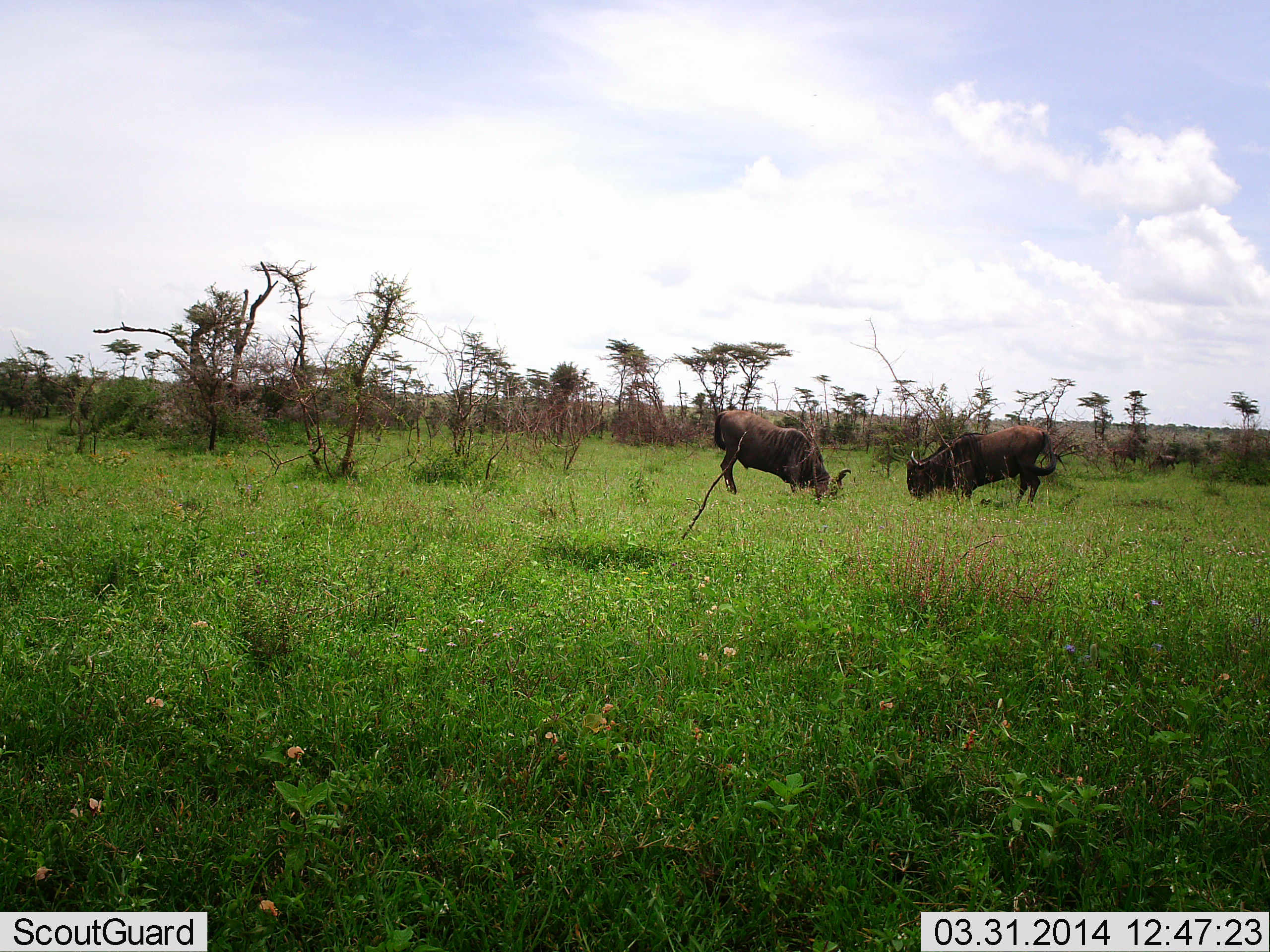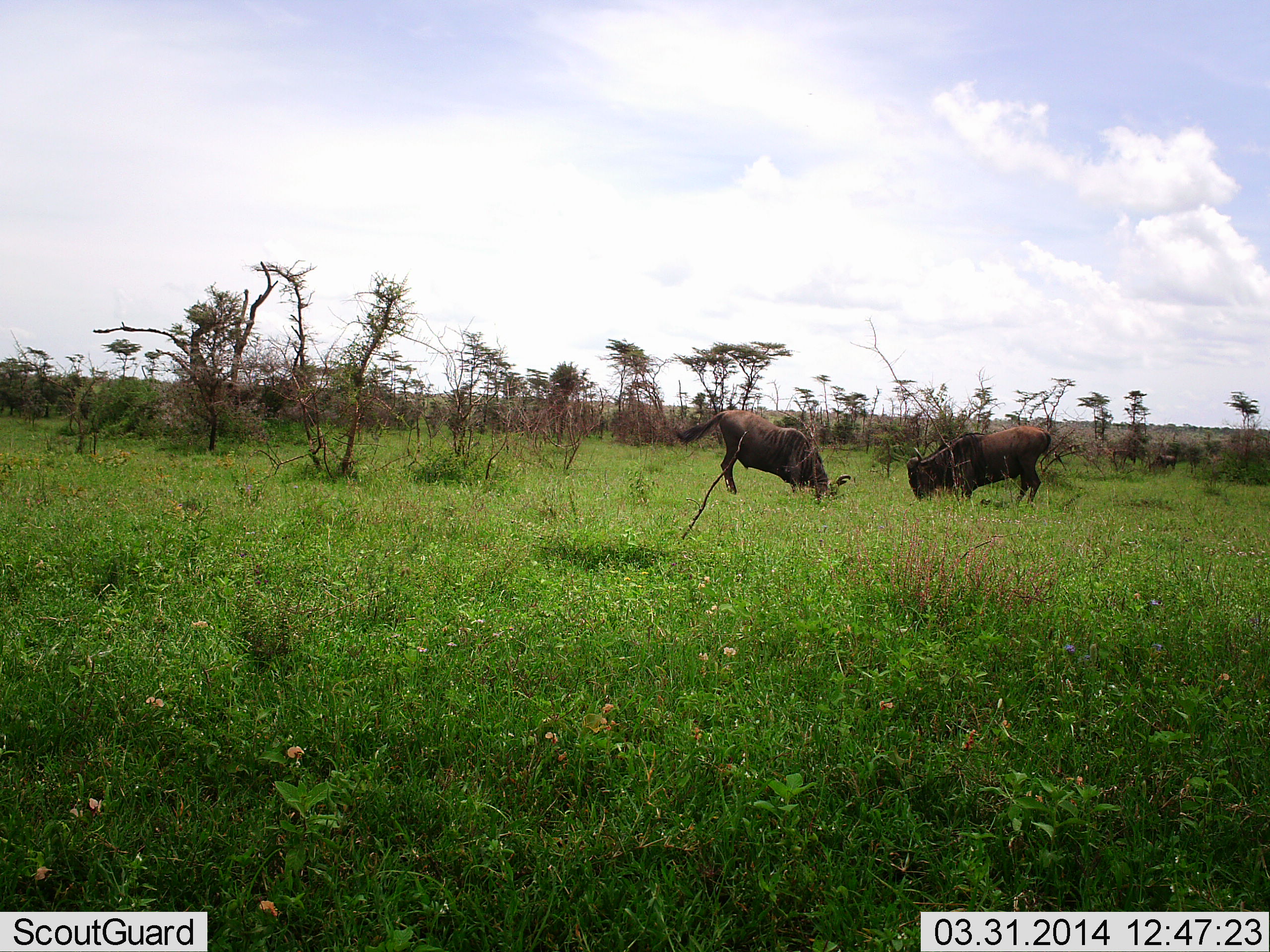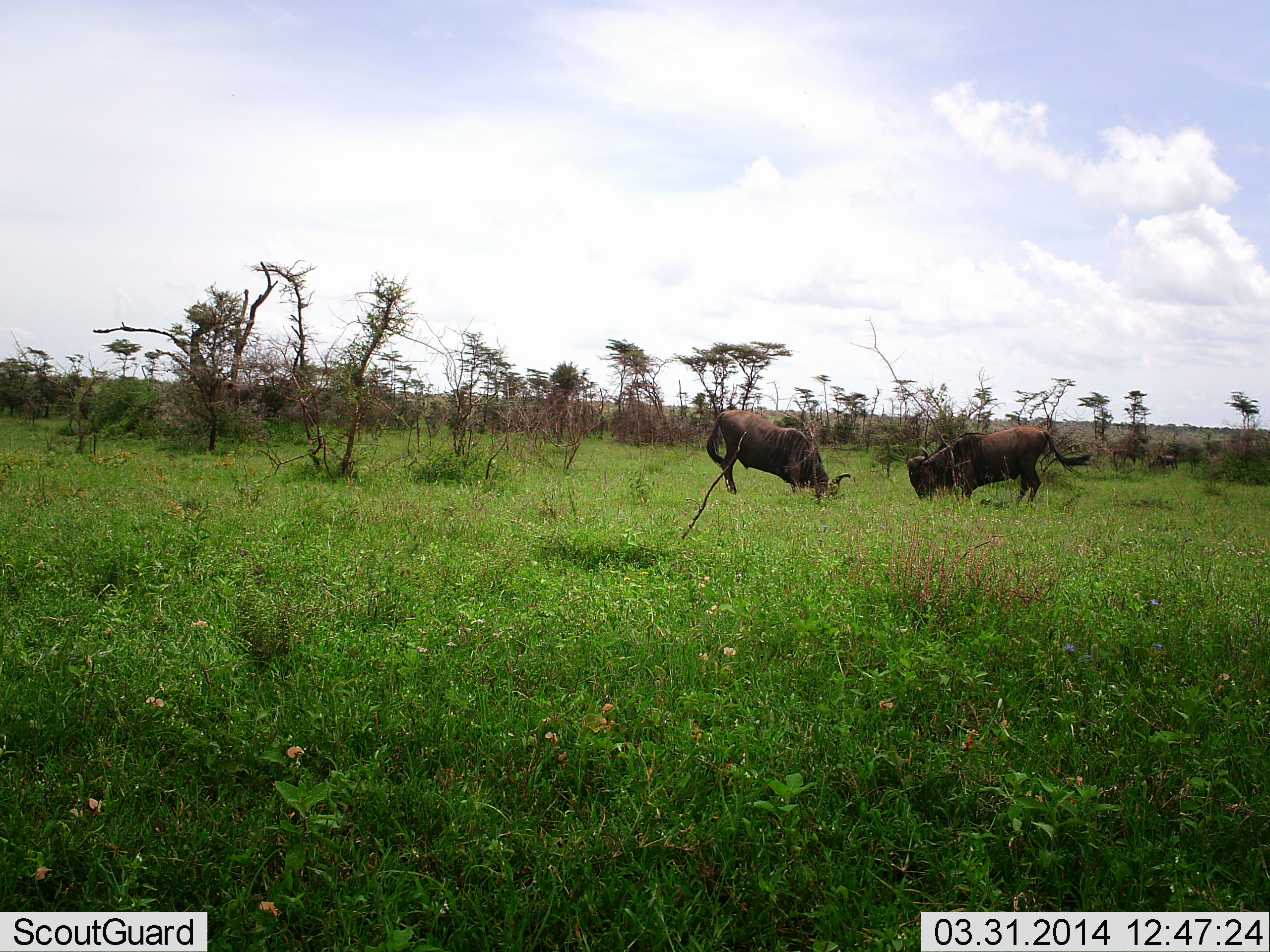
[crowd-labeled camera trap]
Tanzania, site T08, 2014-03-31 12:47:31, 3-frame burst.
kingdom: Animalia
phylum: Chordata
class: Mammalia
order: Artiodactyla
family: Bovidae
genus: Connochaetes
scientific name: Connochaetes taurinus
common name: blue wildebeest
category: wildebeest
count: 2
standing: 25%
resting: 2%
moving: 0%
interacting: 24%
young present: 0%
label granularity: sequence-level